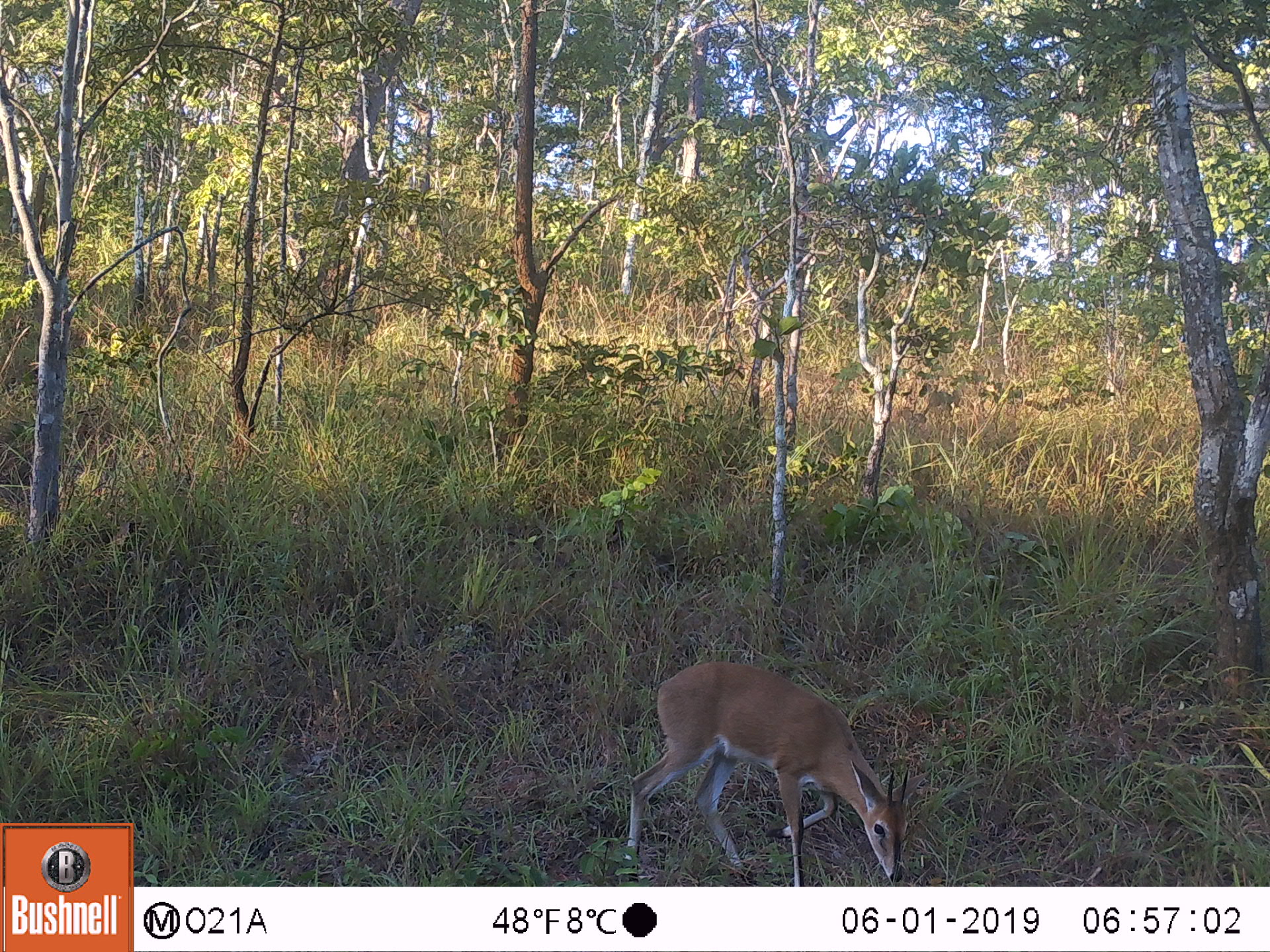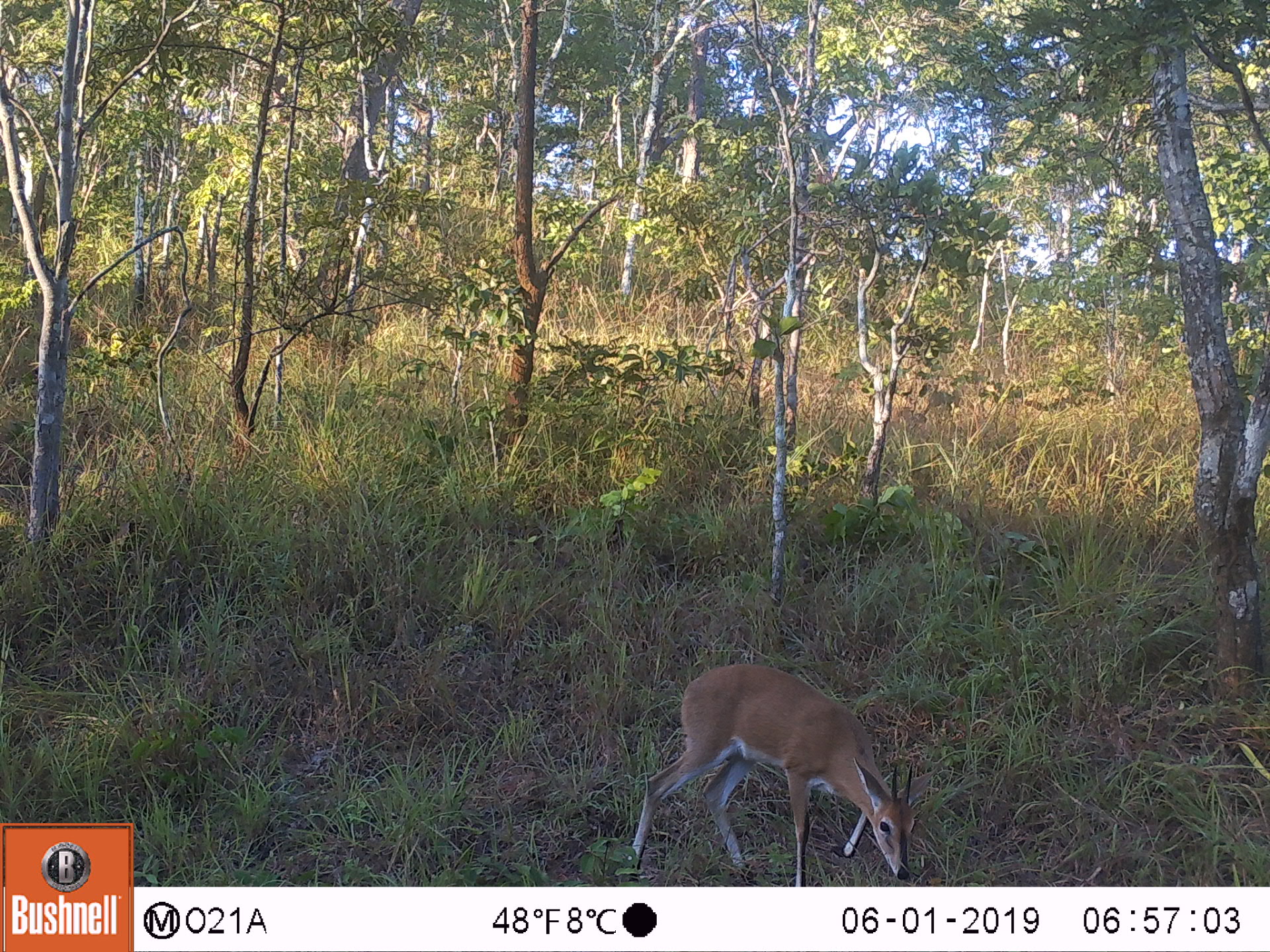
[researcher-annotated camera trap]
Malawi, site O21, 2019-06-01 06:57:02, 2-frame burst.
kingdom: Animalia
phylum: Chordata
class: Mammalia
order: Artiodactyla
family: Bovidae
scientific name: Antilopinae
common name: small antelope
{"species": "small antelope (Antilopinae)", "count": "1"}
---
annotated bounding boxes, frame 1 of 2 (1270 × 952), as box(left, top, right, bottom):
small antelope: box(618, 657, 913, 882)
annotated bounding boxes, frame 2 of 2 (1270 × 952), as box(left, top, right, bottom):
small antelope: box(614, 658, 920, 883)